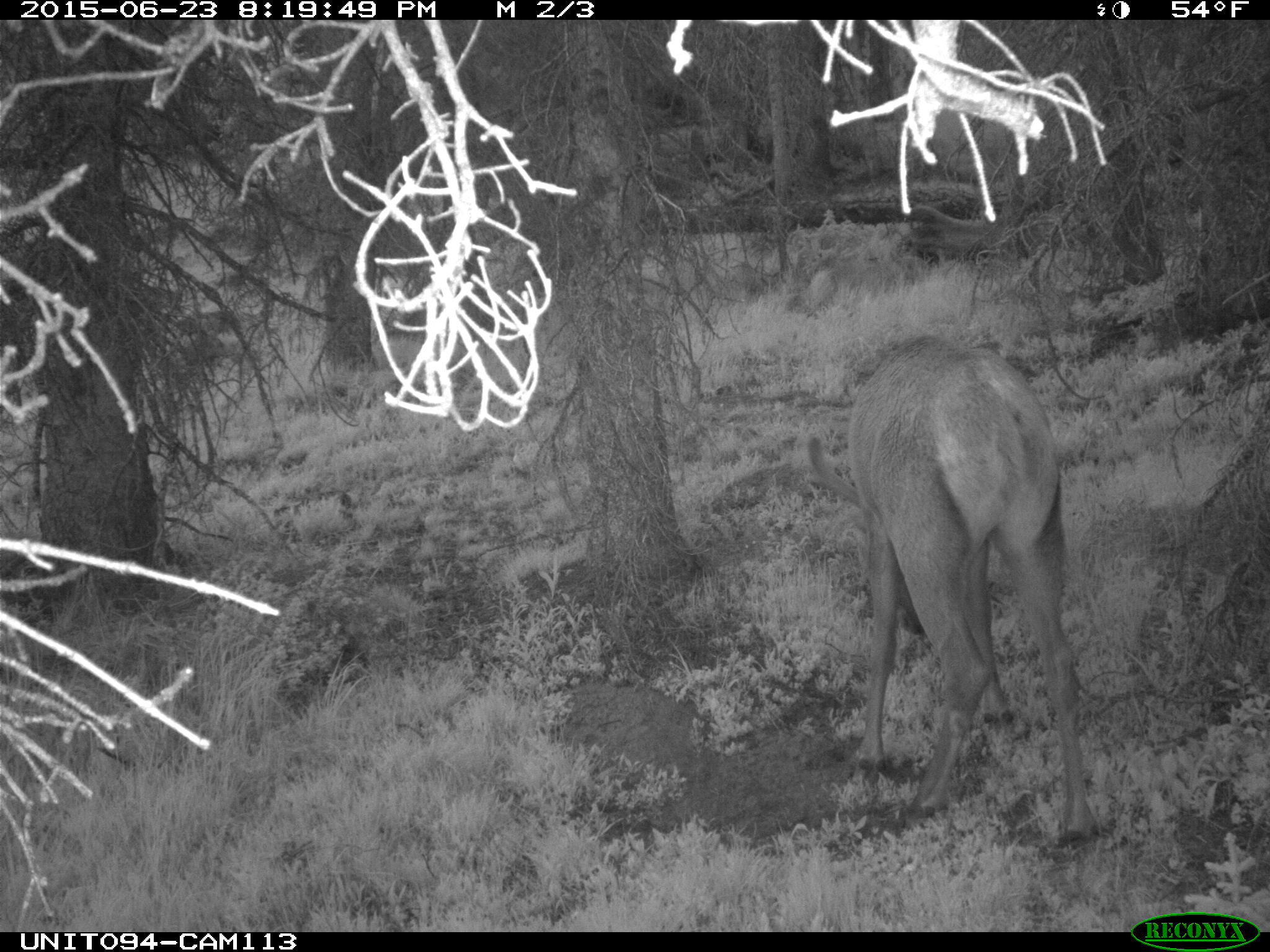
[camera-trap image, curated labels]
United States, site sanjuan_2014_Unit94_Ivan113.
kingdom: Animalia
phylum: Chordata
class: Mammalia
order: Artiodactyla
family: Cervidae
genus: Cervus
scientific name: Cervus elaphus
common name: red deer